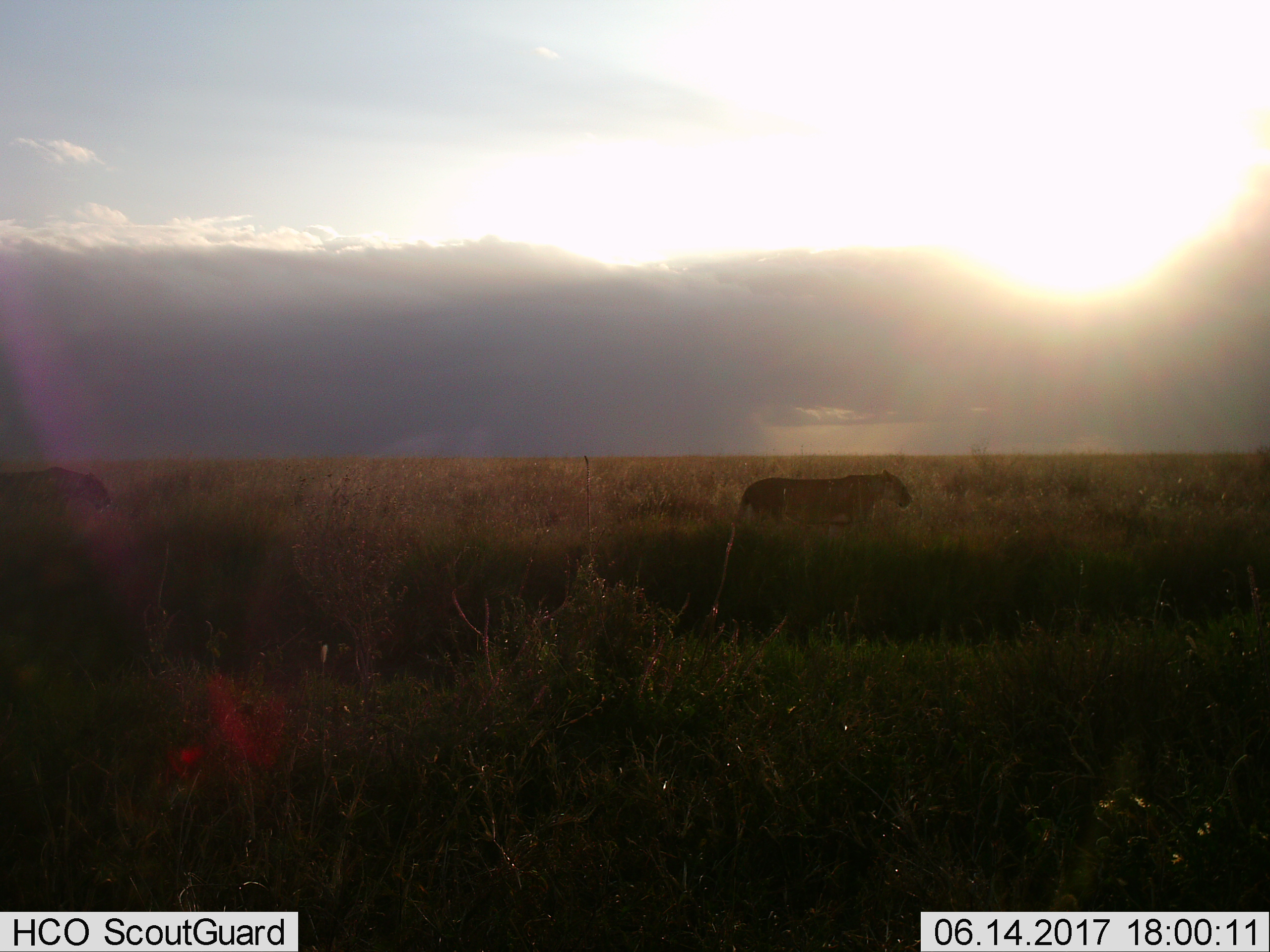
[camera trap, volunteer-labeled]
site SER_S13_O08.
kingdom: Animalia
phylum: Chordata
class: Mammalia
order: Carnivora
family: Felidae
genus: Panthera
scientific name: Panthera leo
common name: lion female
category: lionfemale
Lionfemale (lion female) (Panthera leo), count 1. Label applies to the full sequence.